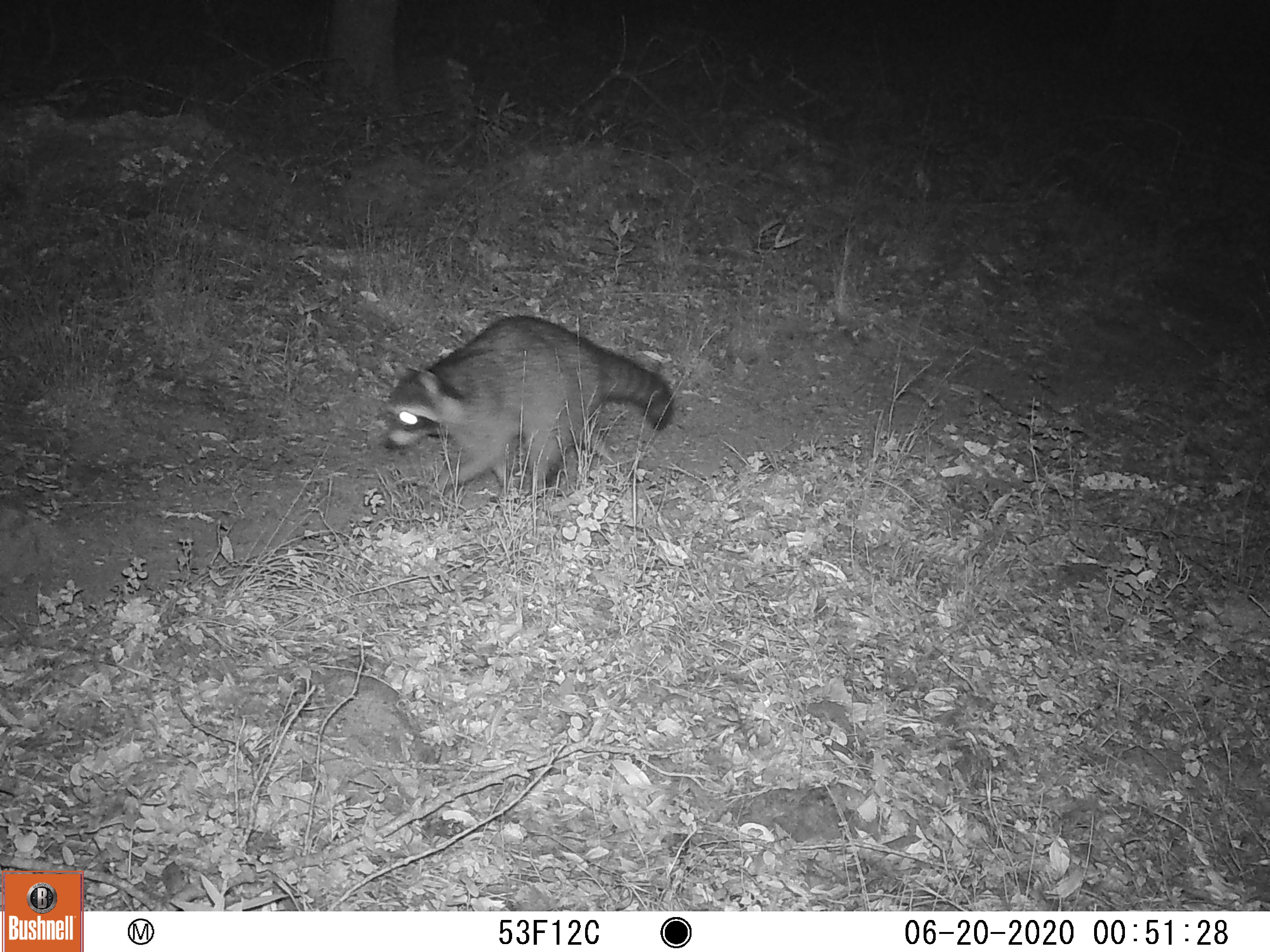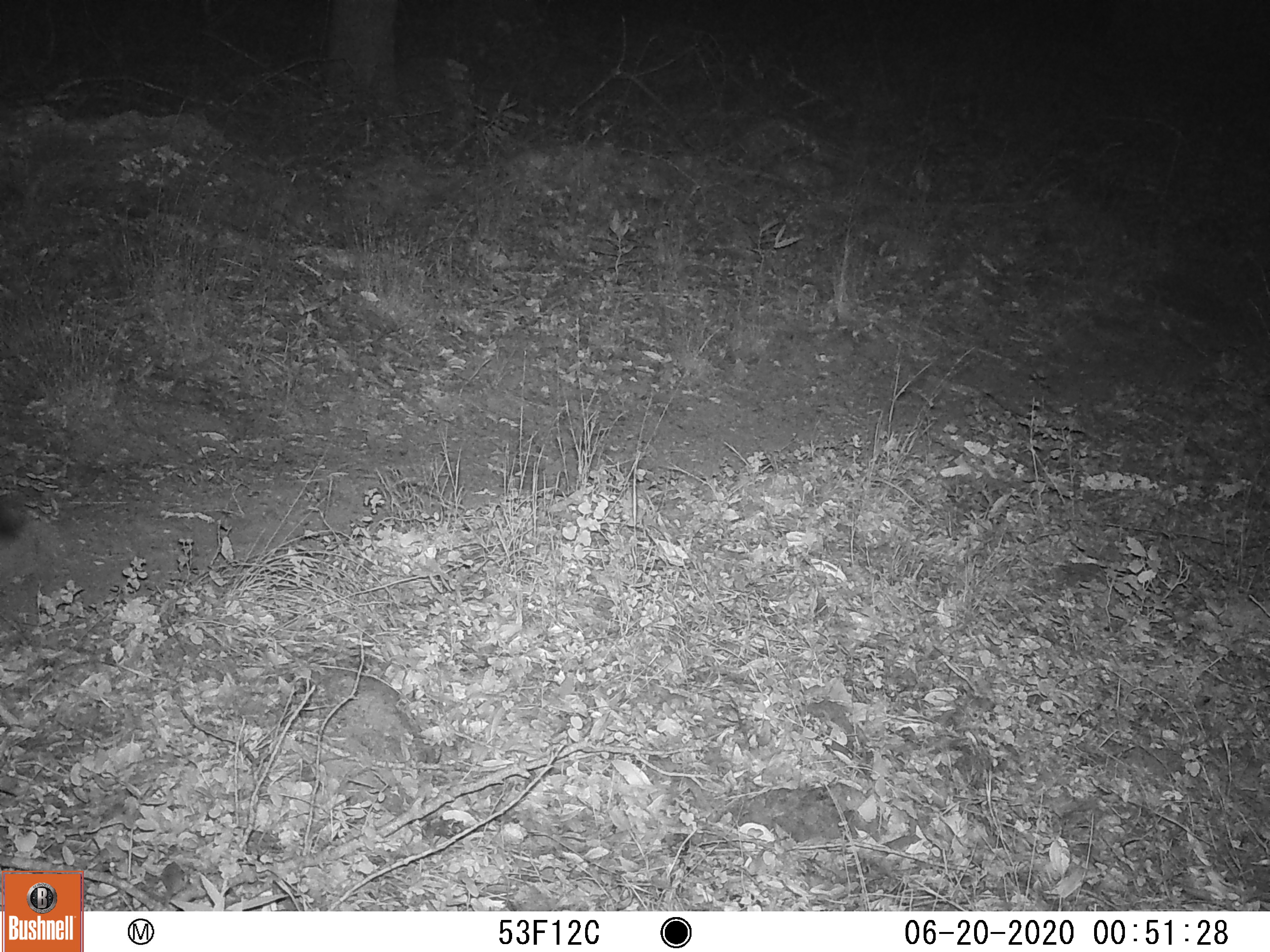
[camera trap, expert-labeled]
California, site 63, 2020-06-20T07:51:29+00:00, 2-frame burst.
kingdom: Animalia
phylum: Chordata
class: Mammalia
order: Carnivora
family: Procyonidae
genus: Procyon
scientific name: Procyon lotor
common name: raccoon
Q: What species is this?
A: Raccoon (Procyon lotor).